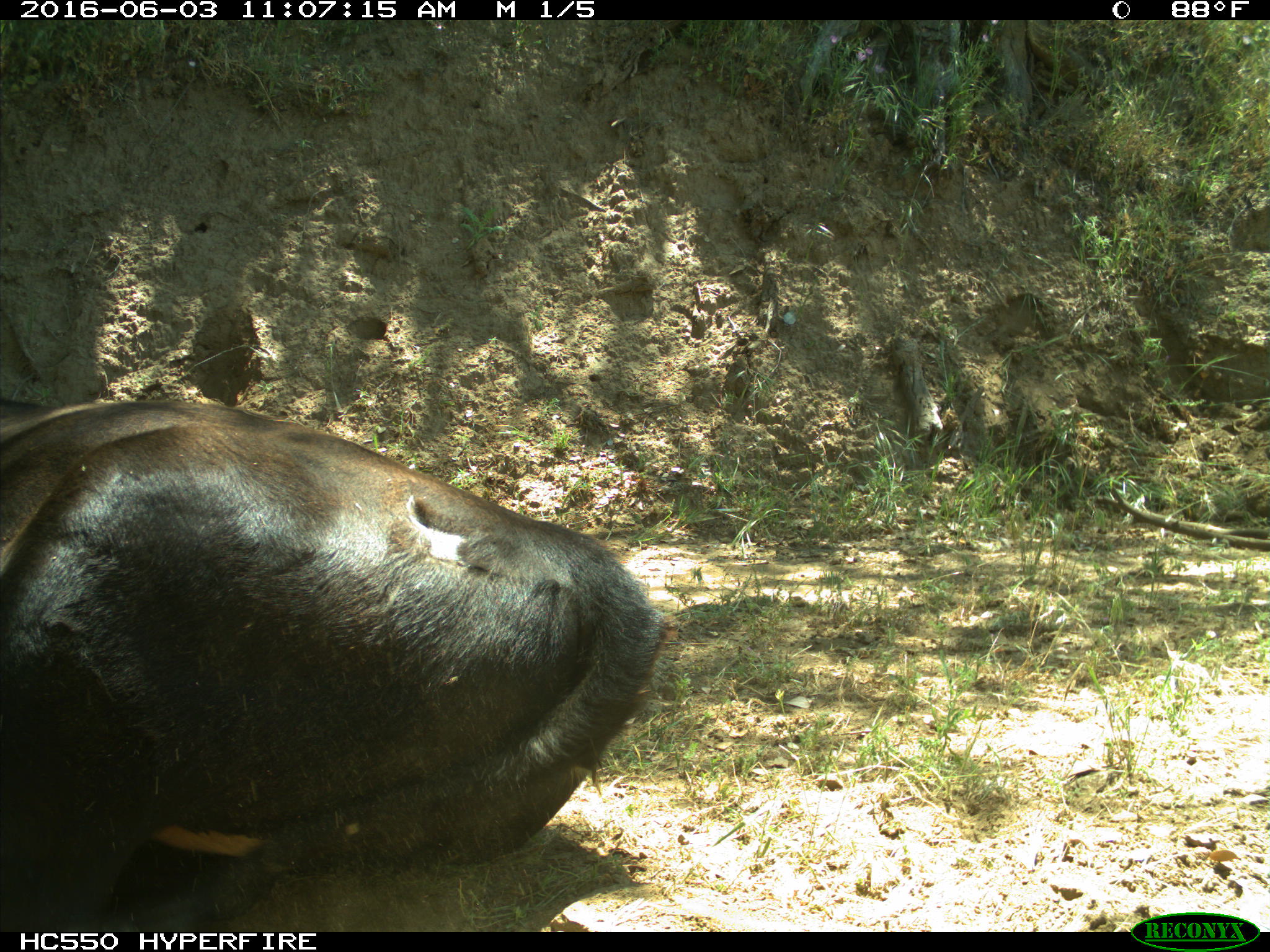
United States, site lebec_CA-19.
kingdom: Animalia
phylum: Chordata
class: Mammalia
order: Artiodactyla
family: Bovidae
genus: Bos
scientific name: Bos taurus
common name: domestic cow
Bos taurus (domestic cow).